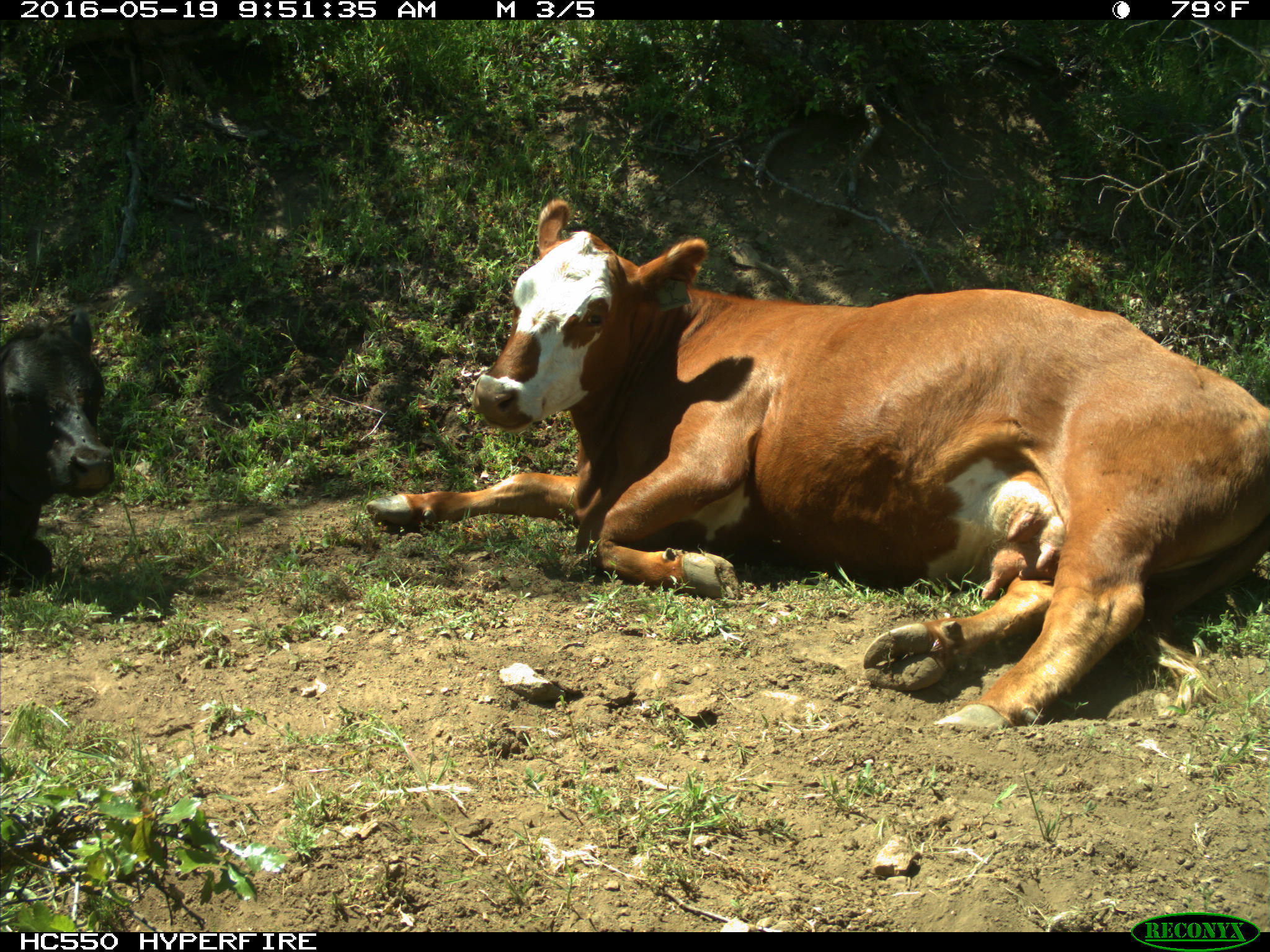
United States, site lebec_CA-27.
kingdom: Animalia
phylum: Chordata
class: Mammalia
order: Artiodactyla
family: Bovidae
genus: Bos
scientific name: Bos taurus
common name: domestic cow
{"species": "Bos taurus (domestic cow)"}